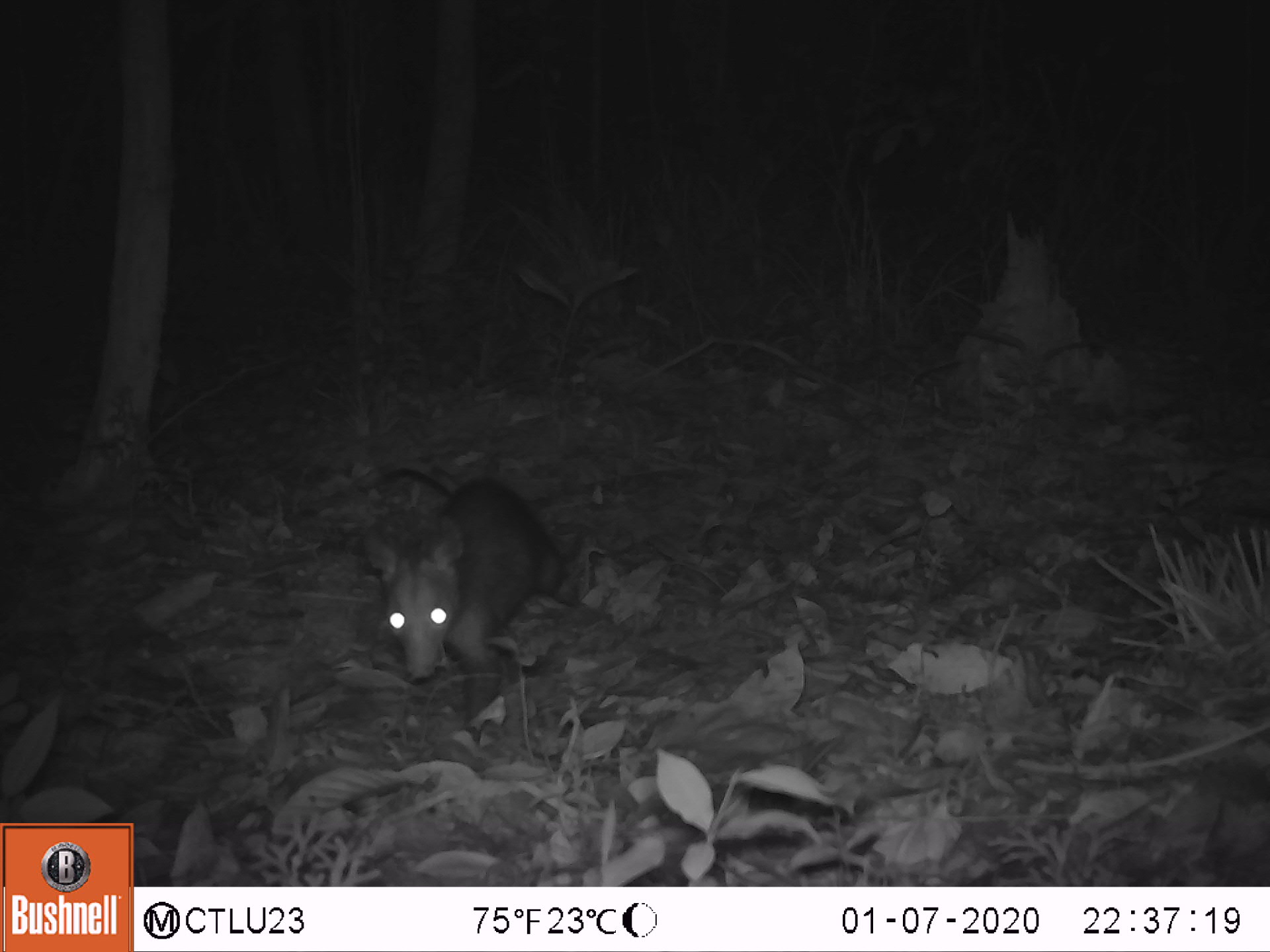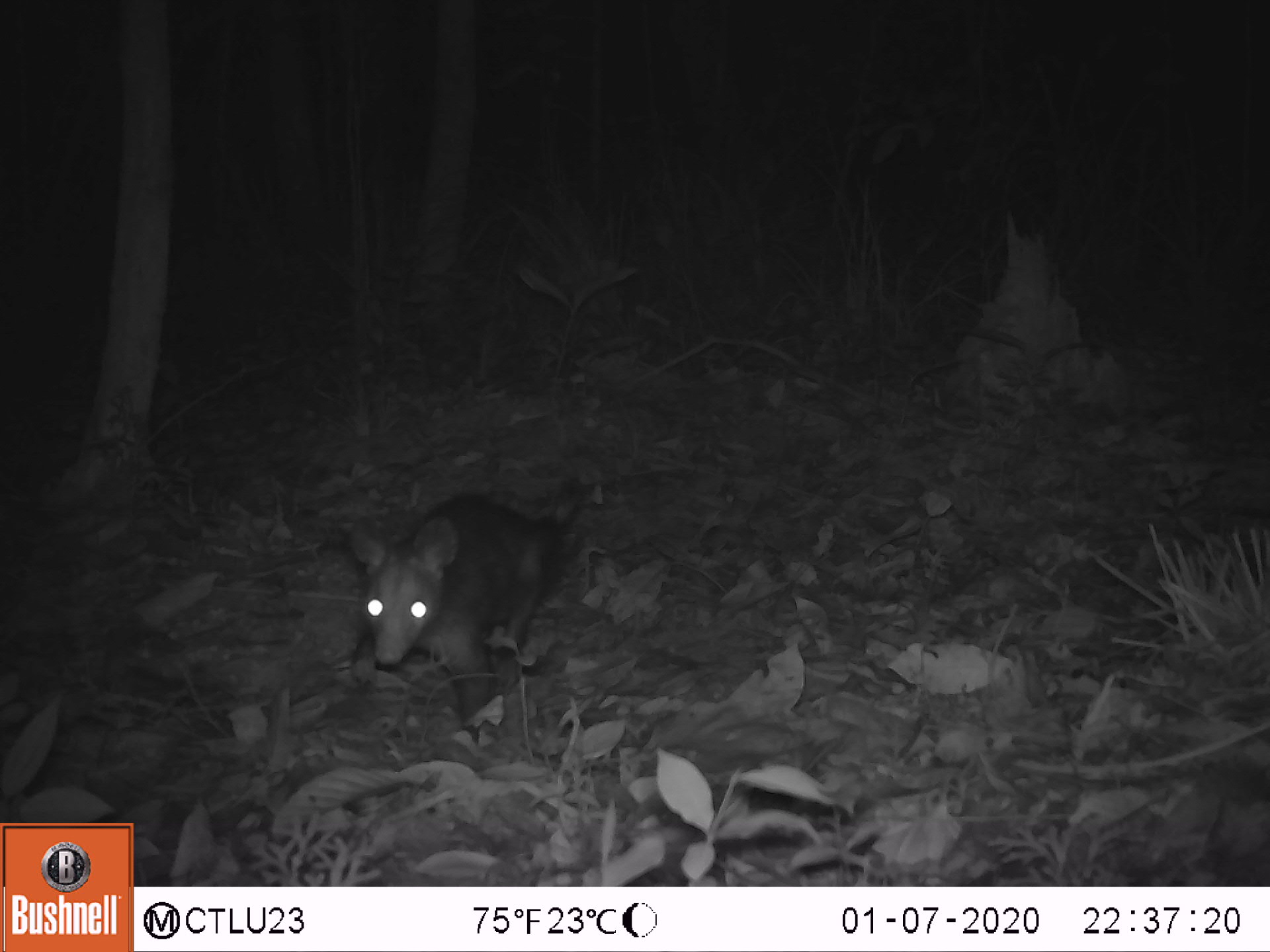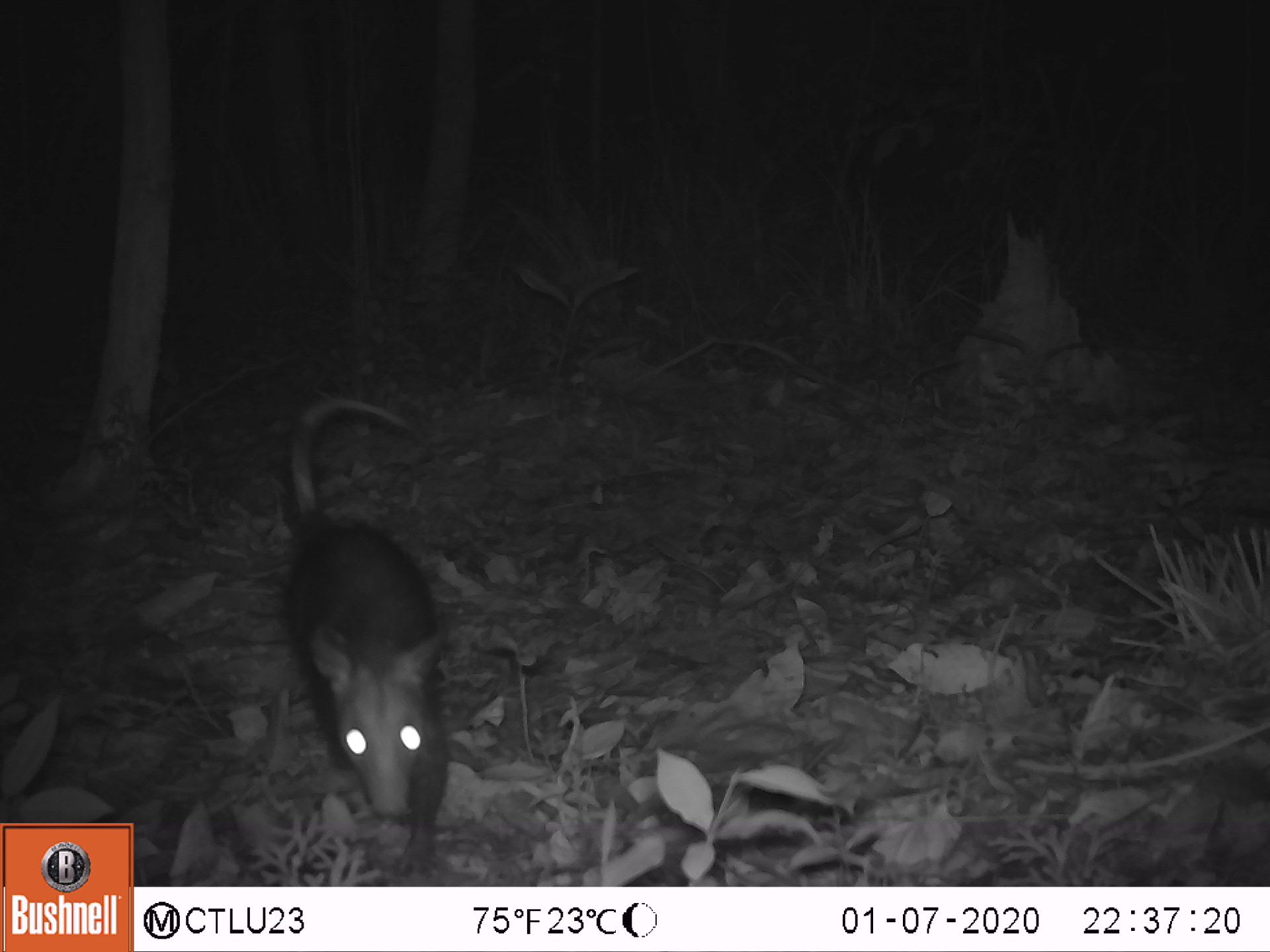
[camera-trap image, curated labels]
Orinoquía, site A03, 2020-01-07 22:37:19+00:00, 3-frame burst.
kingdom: Animalia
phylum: Chordata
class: Mammalia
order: Didelphimorphia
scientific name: Didelphimorphia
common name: possum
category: unknown possum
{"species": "unknown possum (possum) (Didelphimorphia)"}